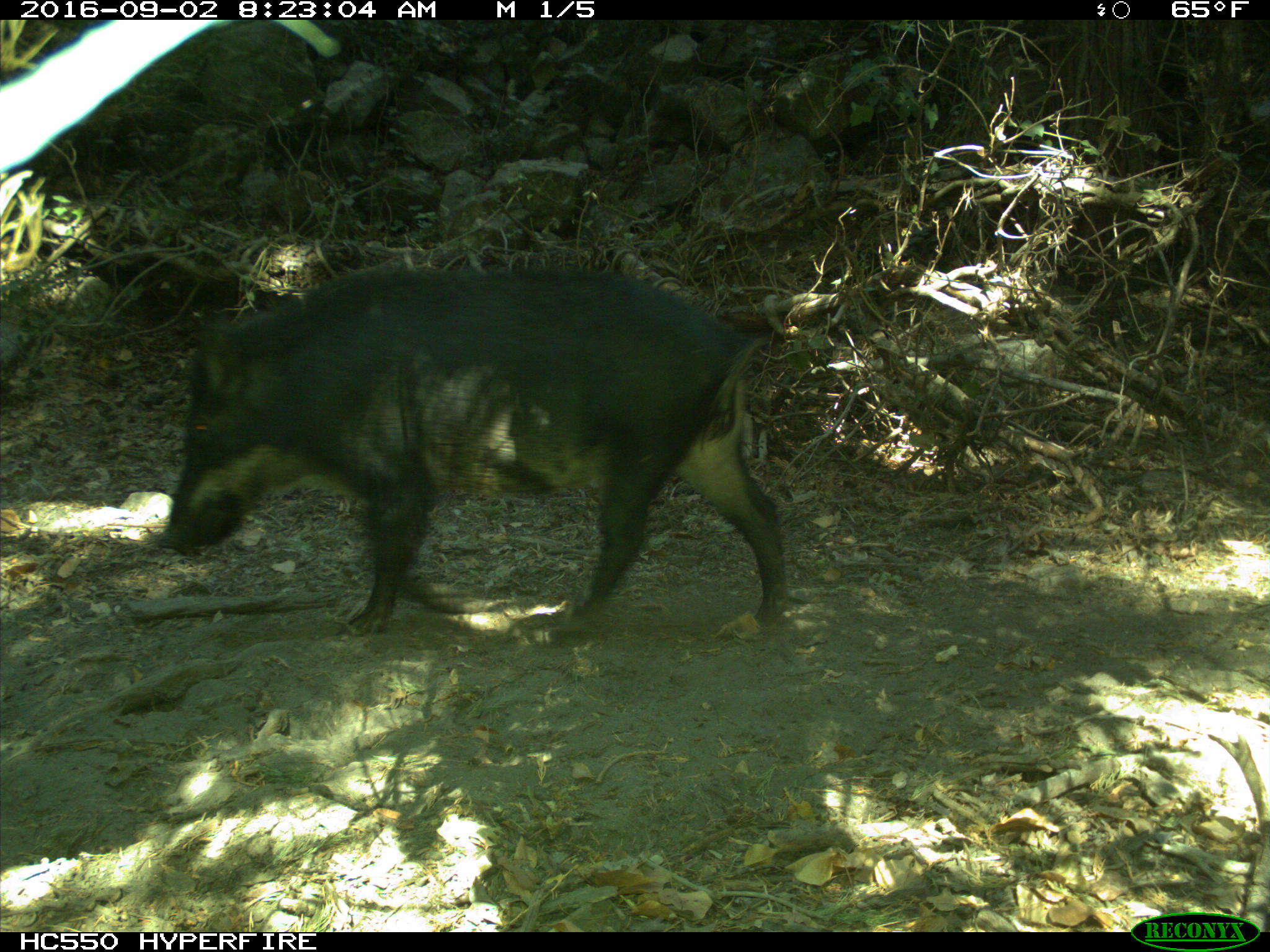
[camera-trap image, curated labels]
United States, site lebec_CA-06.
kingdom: Animalia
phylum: Chordata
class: Mammalia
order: Artiodactyla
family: Suidae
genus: Sus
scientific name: Sus scrofa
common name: wild boar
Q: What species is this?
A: Sus scrofa (wild boar).